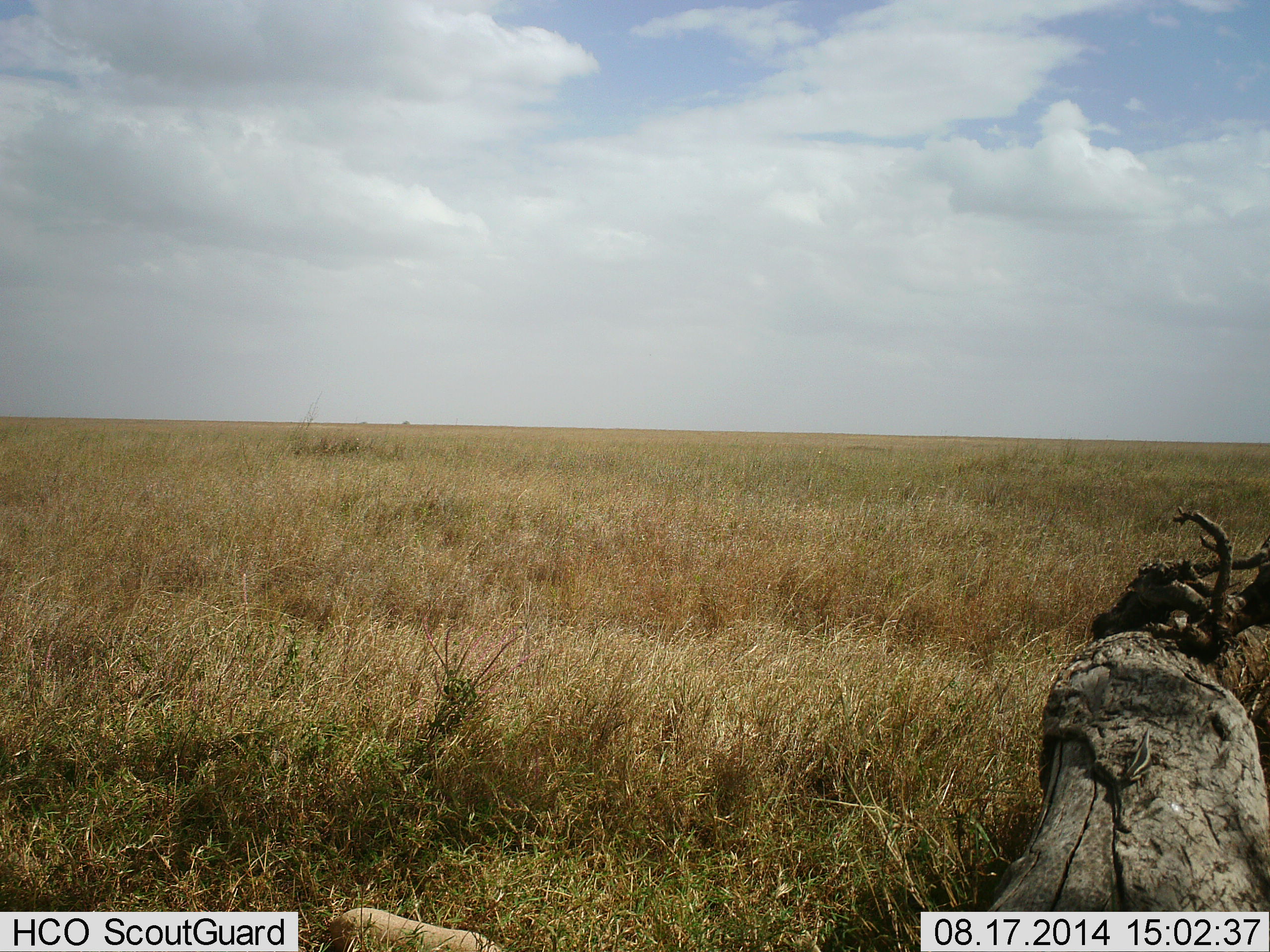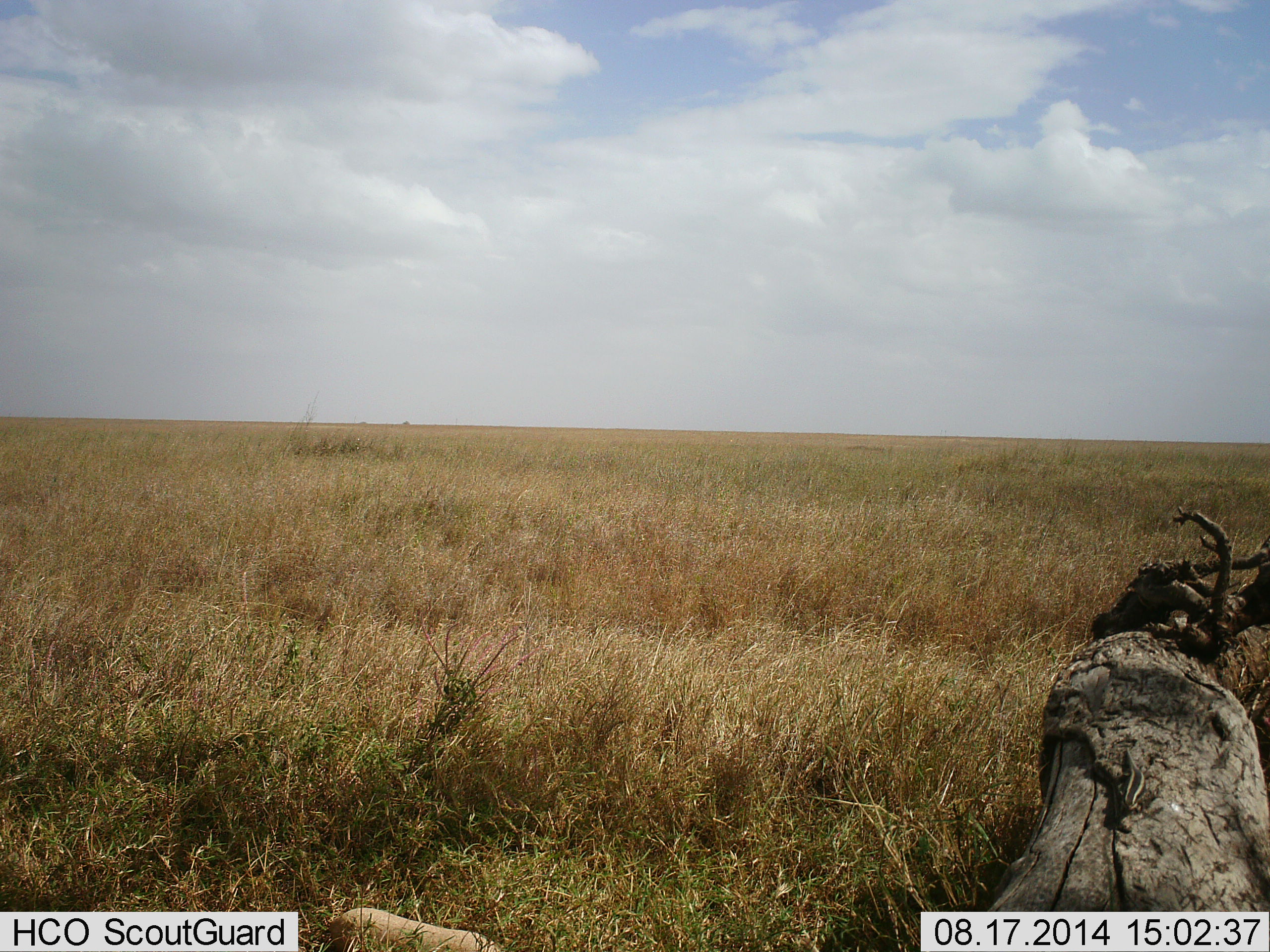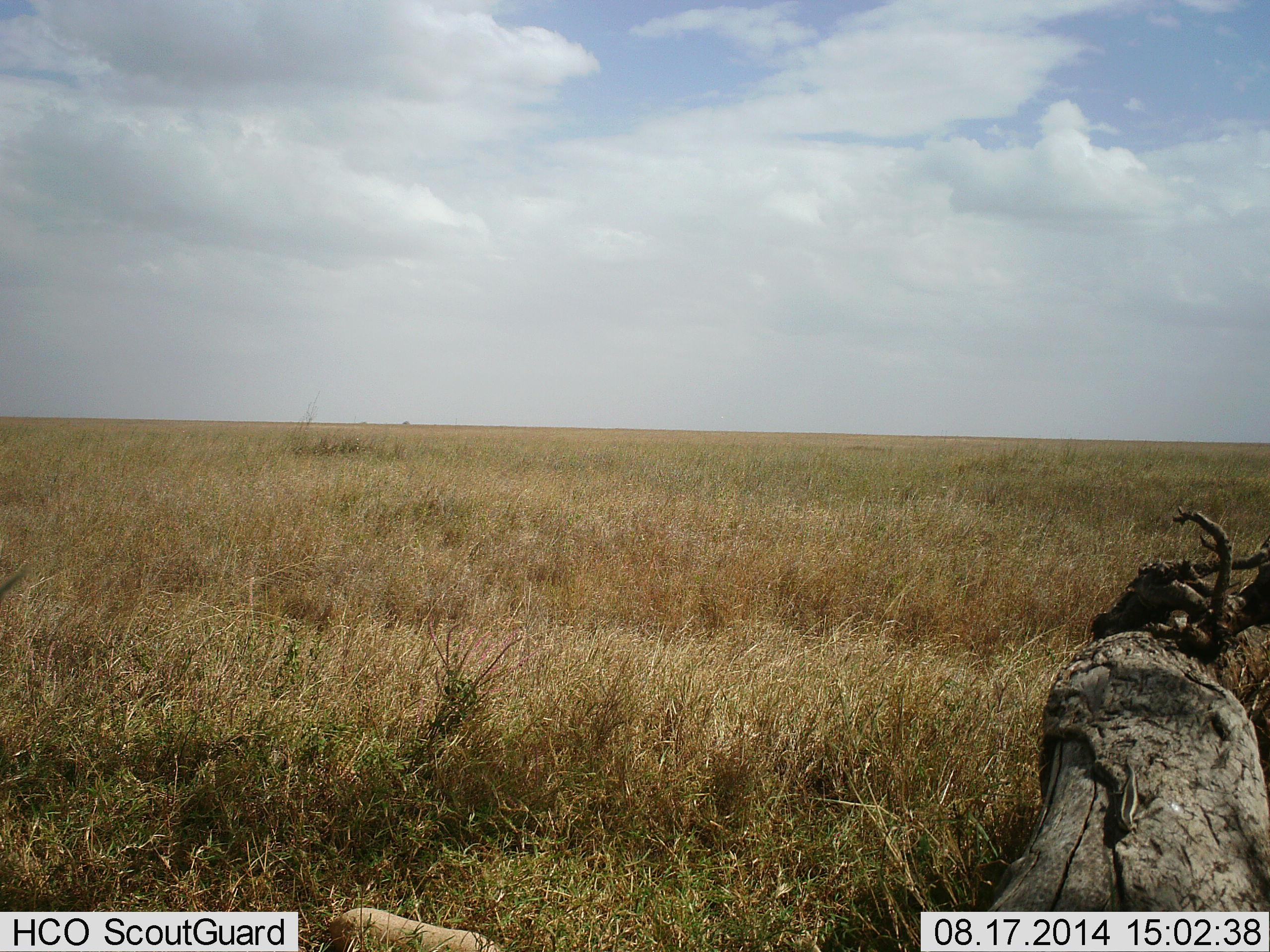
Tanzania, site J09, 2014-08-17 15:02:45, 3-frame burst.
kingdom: Animalia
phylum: Chordata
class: Reptilia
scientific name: Reptilia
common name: reptiles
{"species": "reptiles (Reptilia)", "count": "1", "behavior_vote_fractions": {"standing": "0%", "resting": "0%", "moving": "100%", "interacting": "0%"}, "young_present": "0%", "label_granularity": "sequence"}